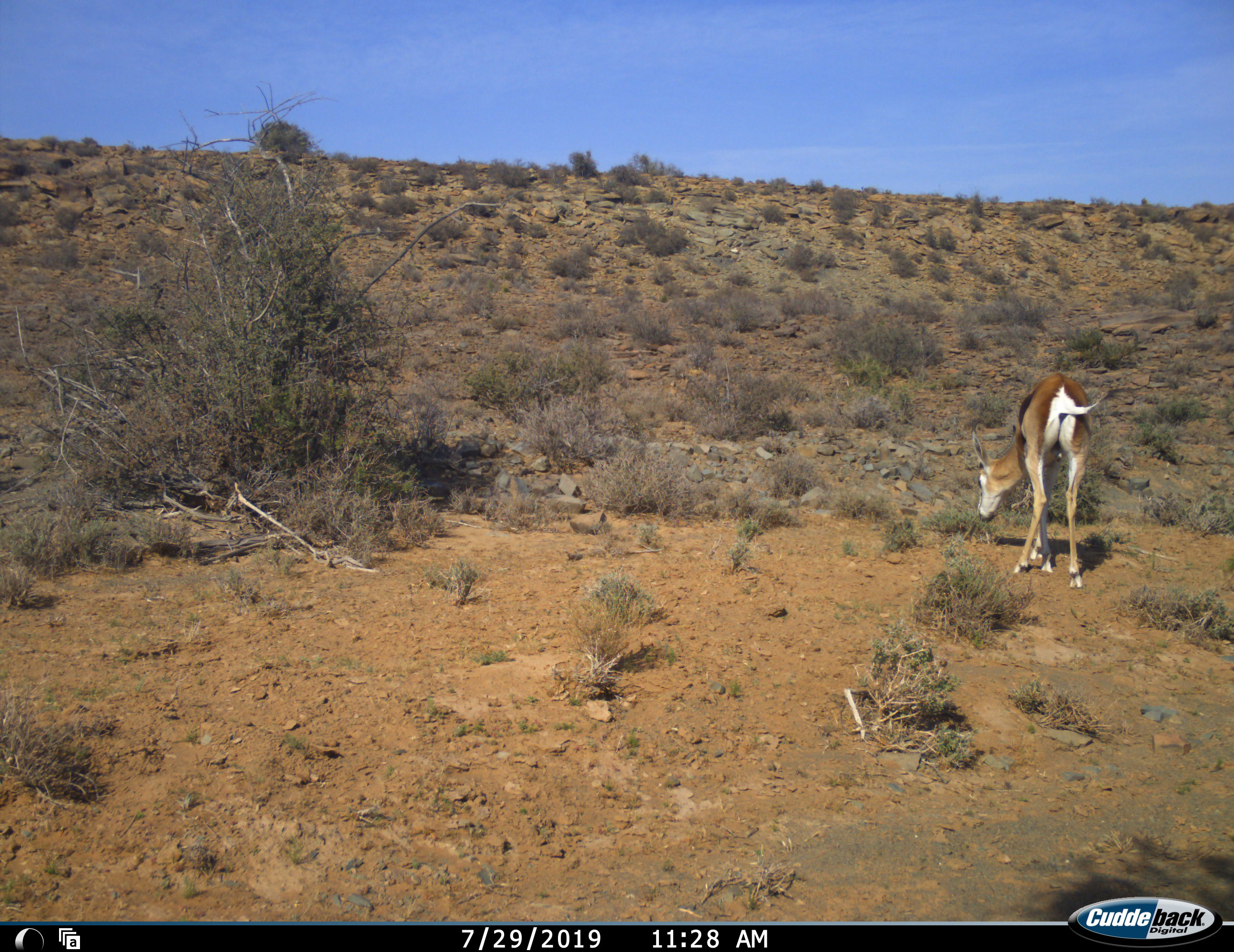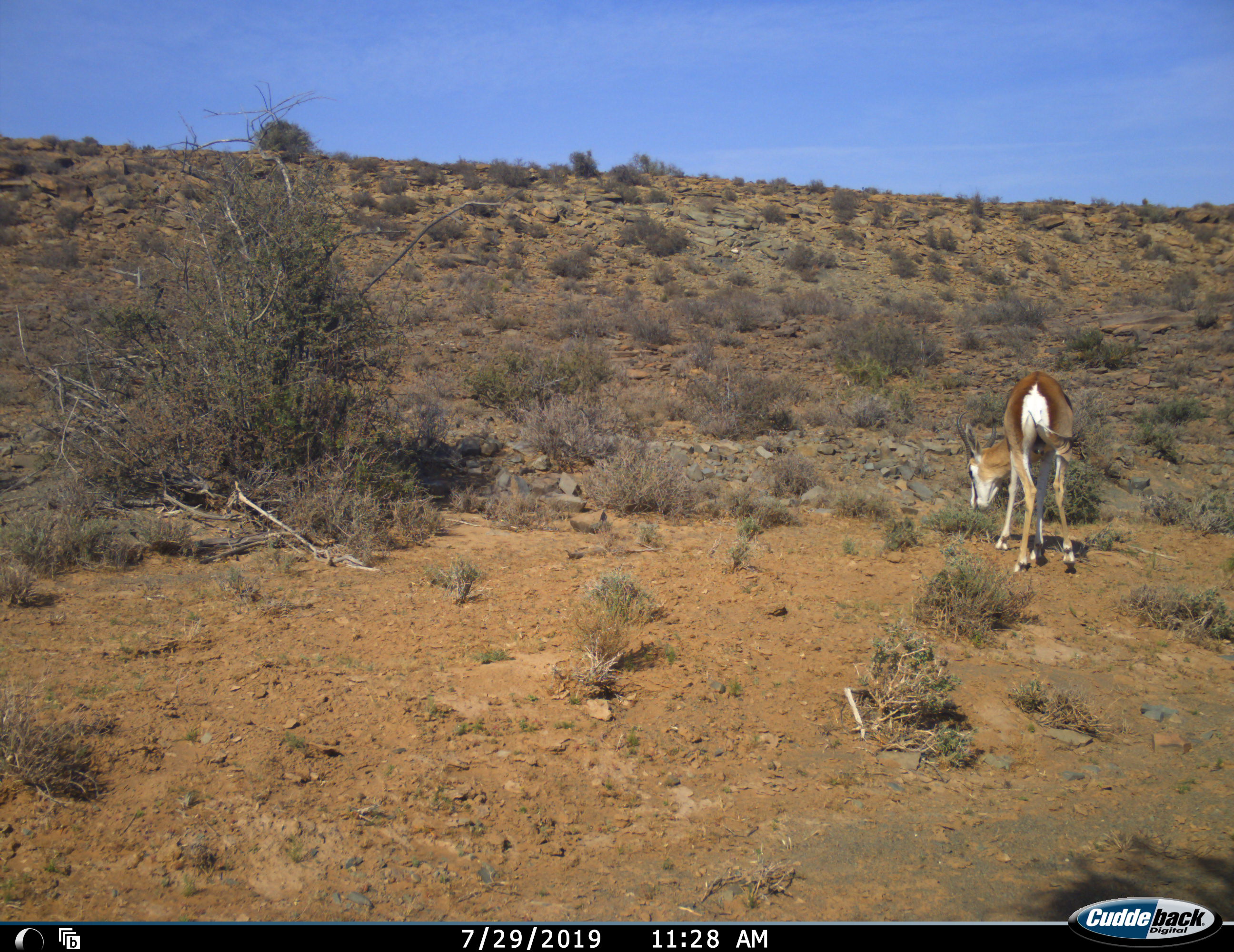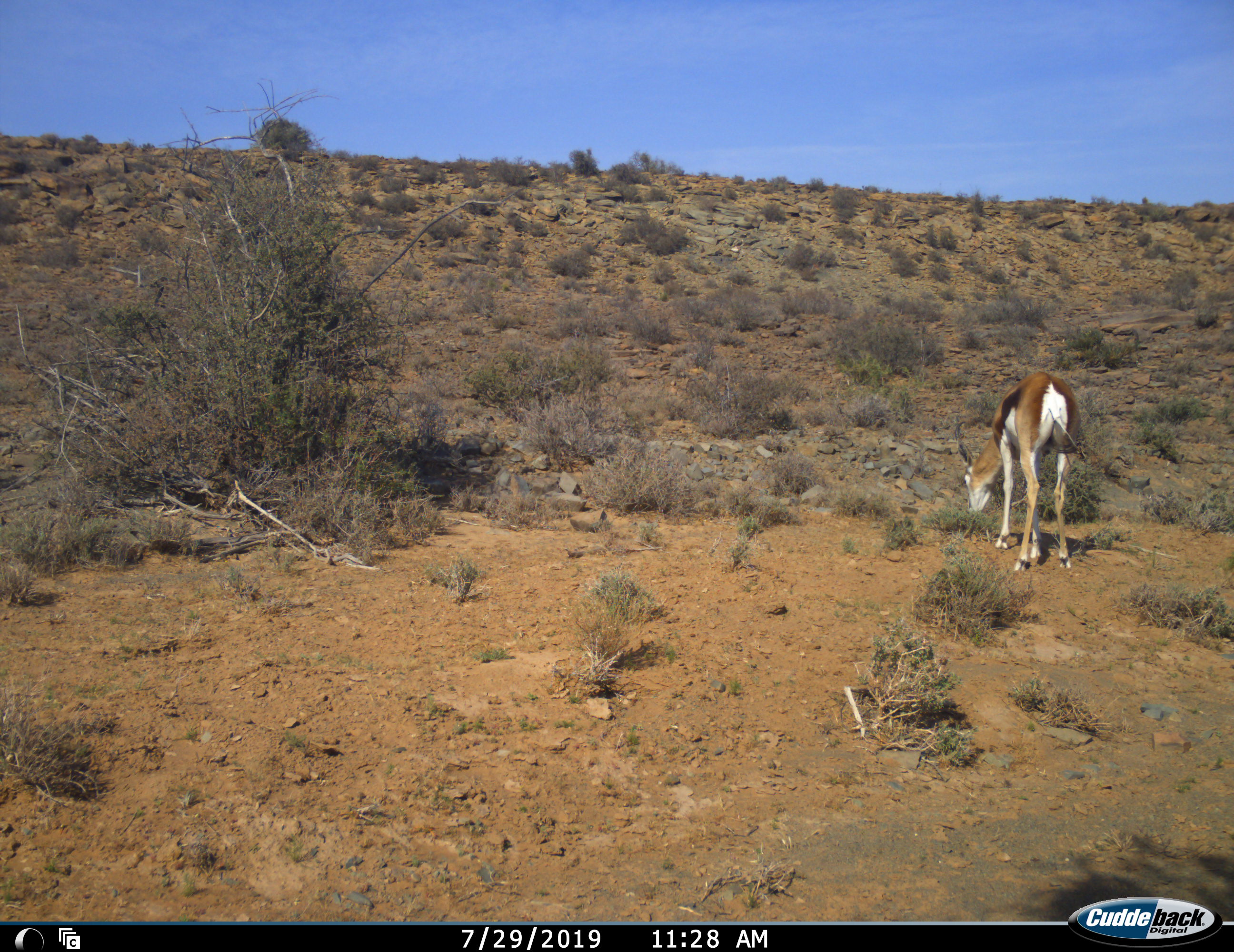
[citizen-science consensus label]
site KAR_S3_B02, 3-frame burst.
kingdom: Animalia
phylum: Chordata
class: Mammalia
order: Artiodactyla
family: Bovidae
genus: Antidorcas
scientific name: Antidorcas marsupialis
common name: springbok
Springbok (Antidorcas marsupialis), count 1. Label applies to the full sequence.